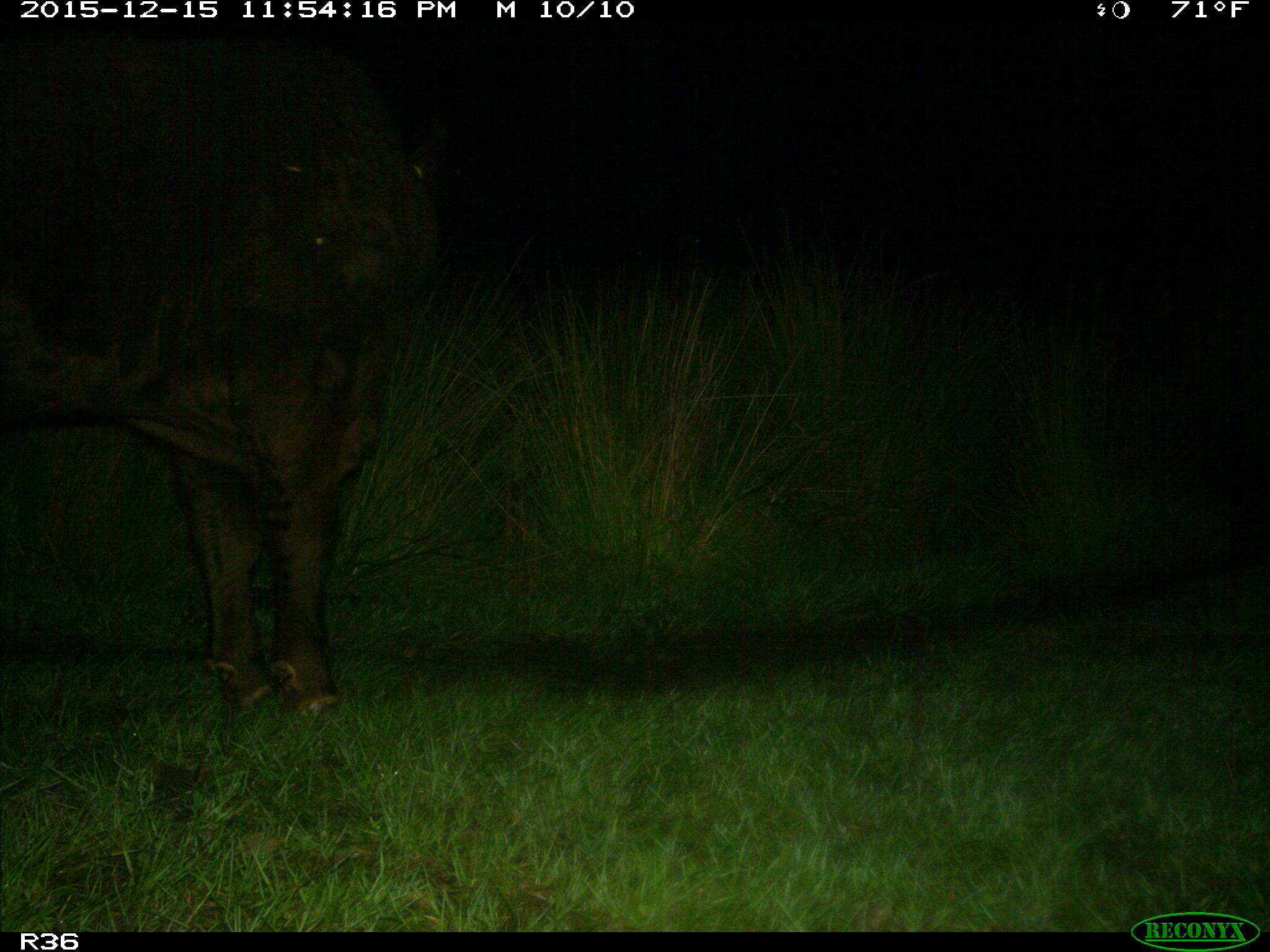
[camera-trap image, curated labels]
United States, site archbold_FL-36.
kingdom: Animalia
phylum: Chordata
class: Mammalia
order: Artiodactyla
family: Bovidae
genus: Bos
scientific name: Bos taurus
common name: domestic cow